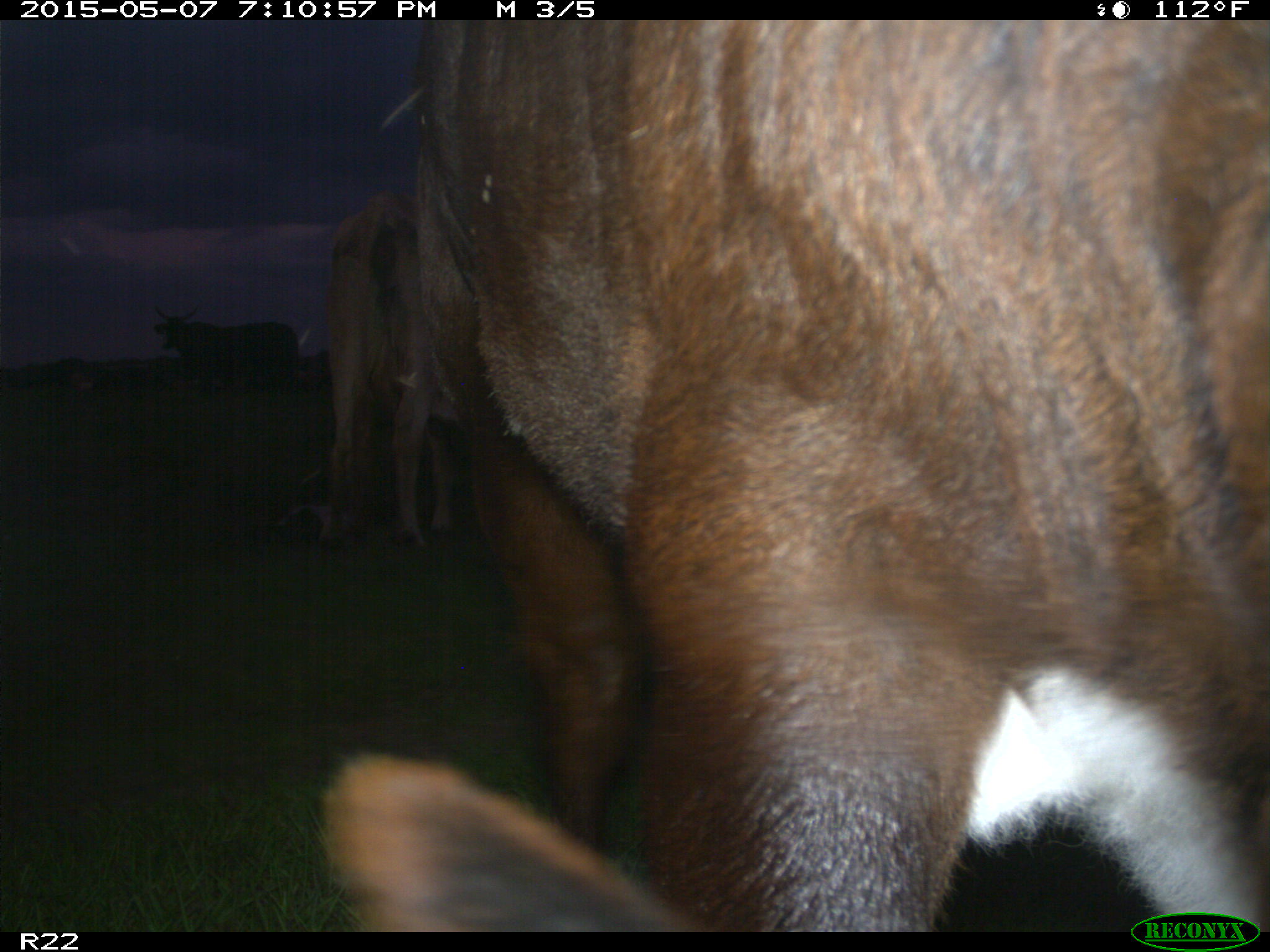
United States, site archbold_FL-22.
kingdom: Animalia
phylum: Chordata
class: Mammalia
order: Artiodactyla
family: Bovidae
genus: Bos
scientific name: Bos taurus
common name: domestic cow